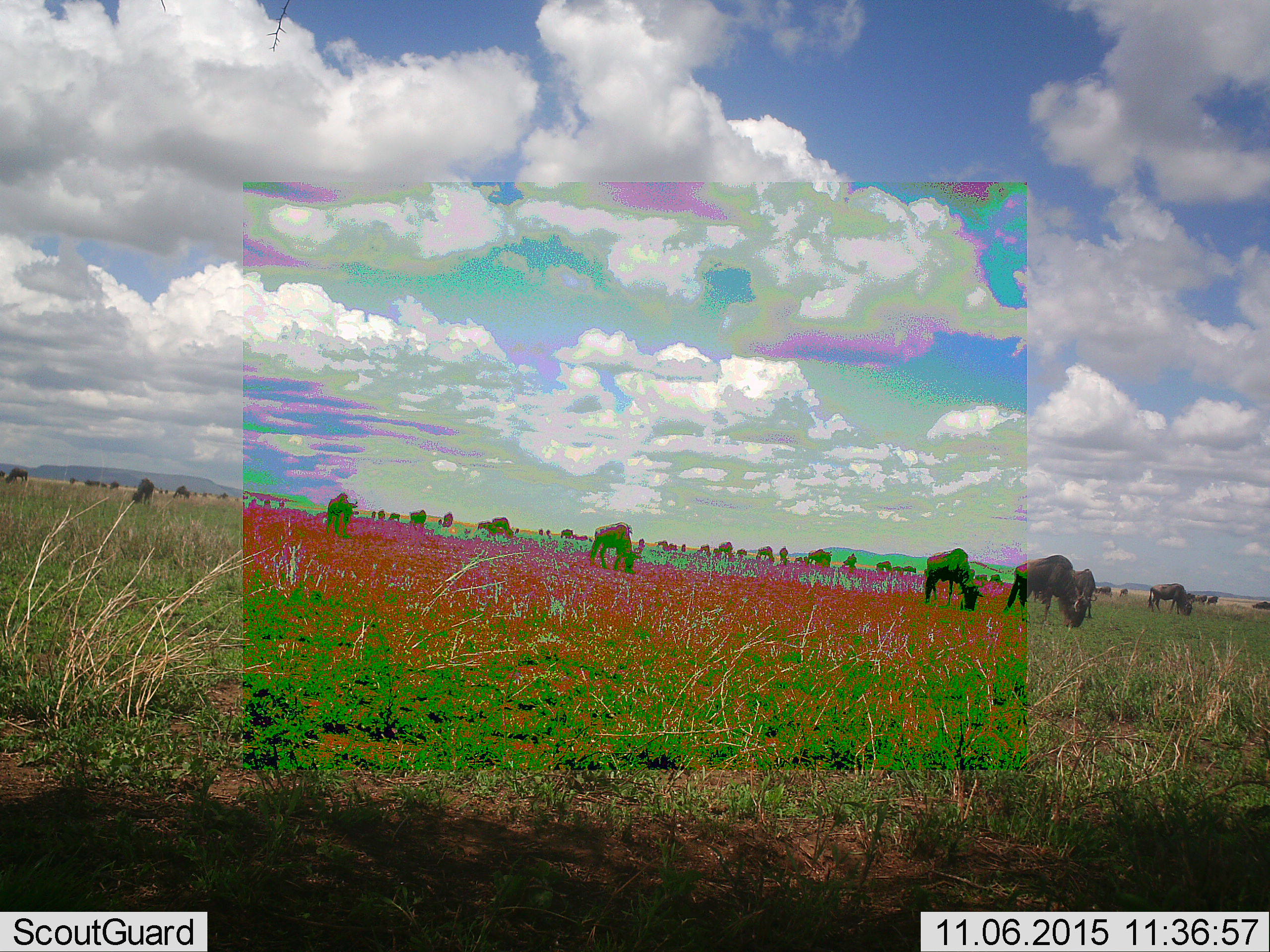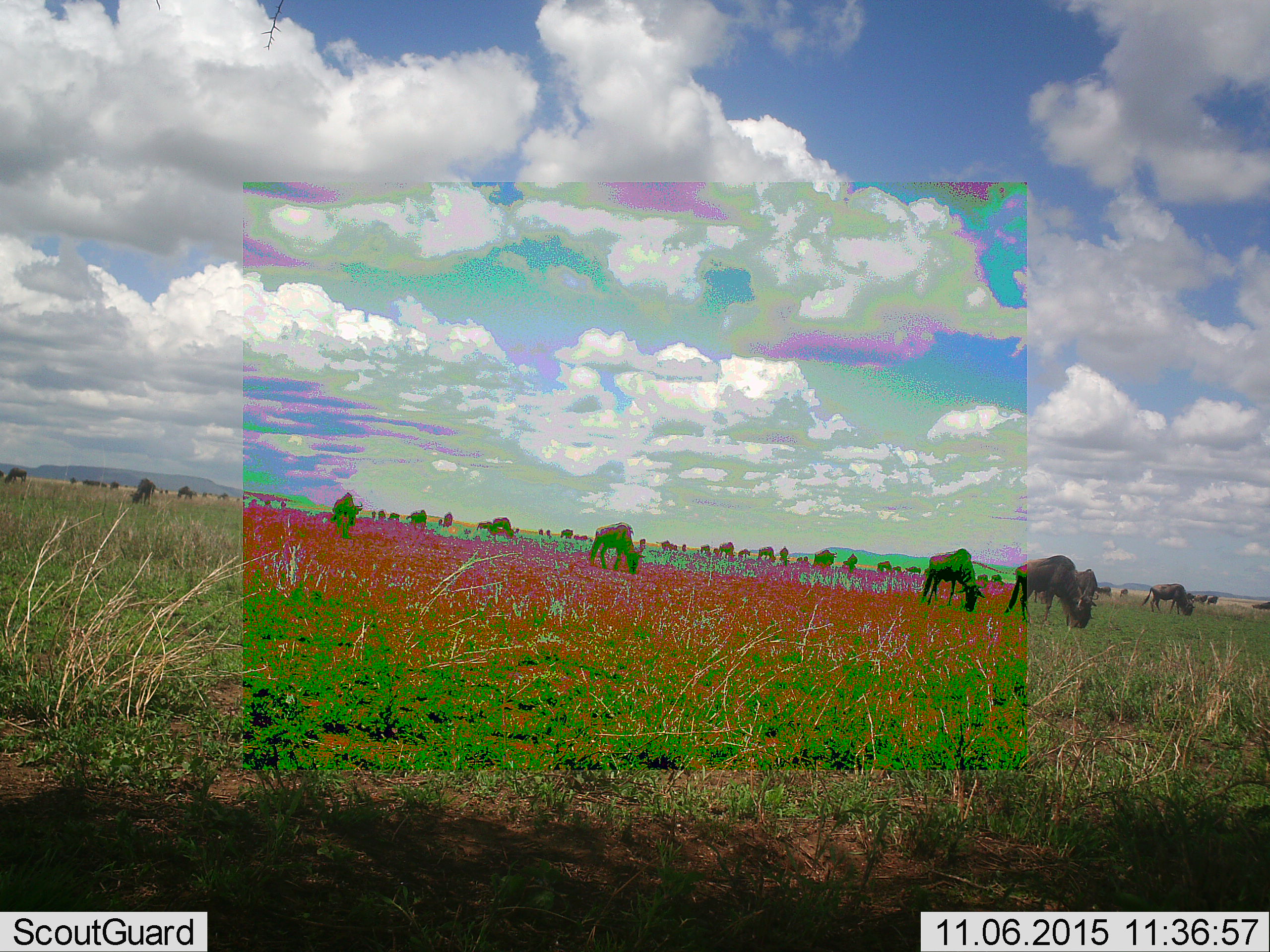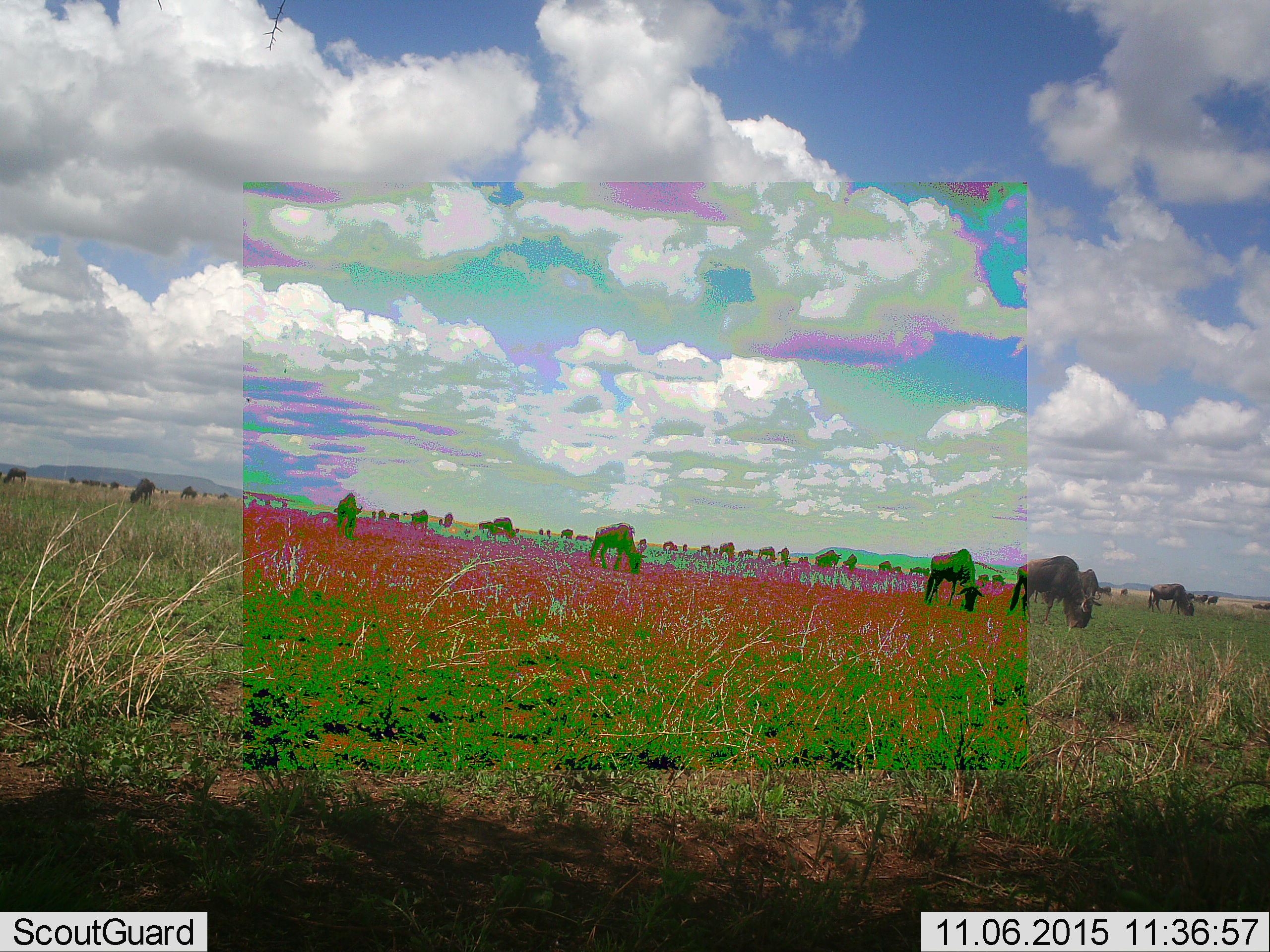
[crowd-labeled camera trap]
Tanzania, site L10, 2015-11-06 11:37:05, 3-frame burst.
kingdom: Animalia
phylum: Chordata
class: Mammalia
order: Artiodactyla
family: Bovidae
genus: Connochaetes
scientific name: Connochaetes taurinus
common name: blue wildebeest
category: wildebeest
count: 11-50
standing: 56%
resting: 0%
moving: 78%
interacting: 0%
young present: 0%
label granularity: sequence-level